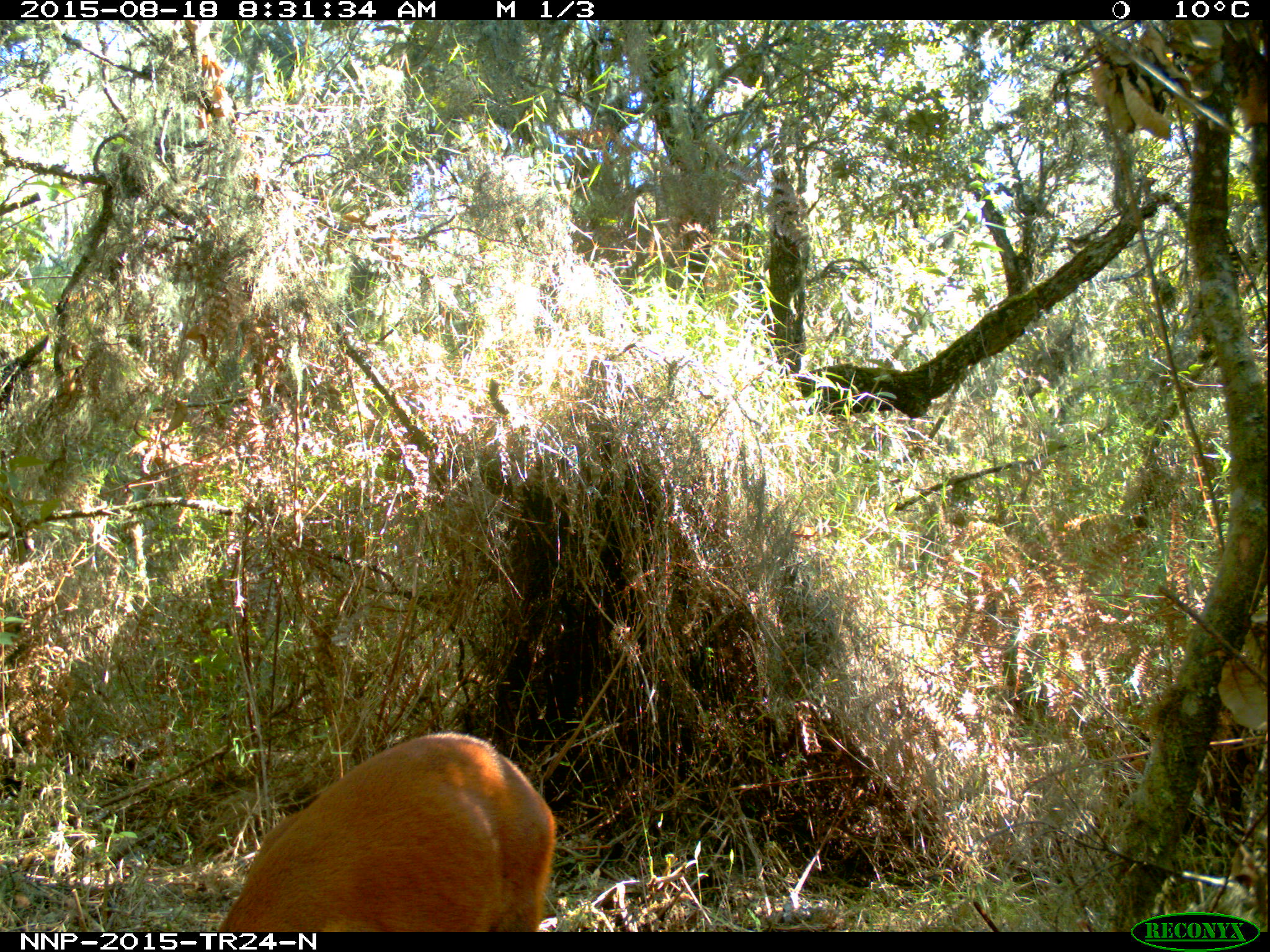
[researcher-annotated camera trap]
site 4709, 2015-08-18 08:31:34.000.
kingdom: Animalia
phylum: Chordata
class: Mammalia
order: Artiodactyla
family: Bovidae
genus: Cephalophus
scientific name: Cephalophus nigrifrons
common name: black-fronted duiker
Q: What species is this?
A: Cephalophus nigrifrons (black-fronted duiker).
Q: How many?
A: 1.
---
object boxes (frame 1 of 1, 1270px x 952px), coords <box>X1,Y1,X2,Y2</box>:
cephalophus nigrifrons: <box>208,729,558,932</box>